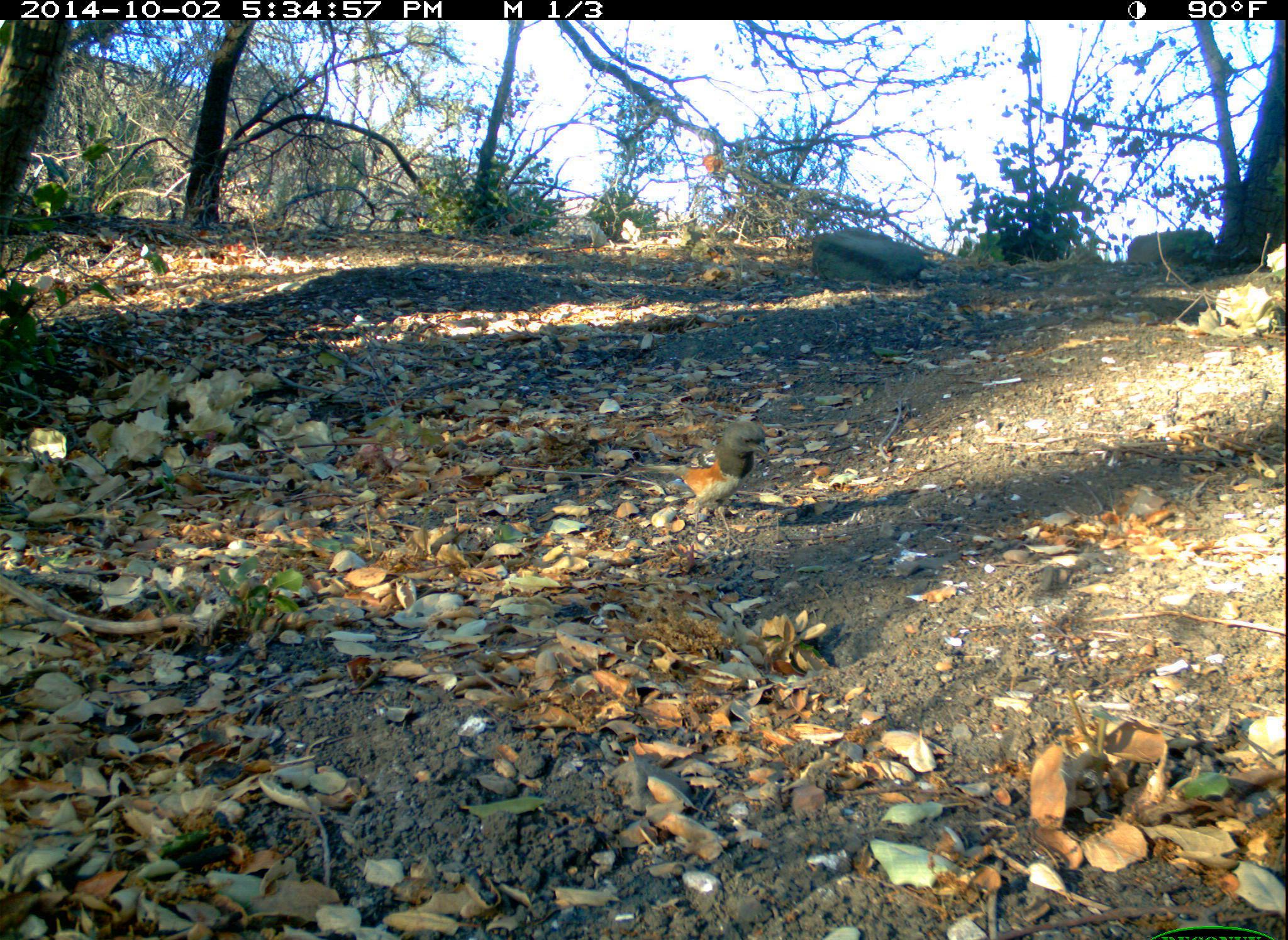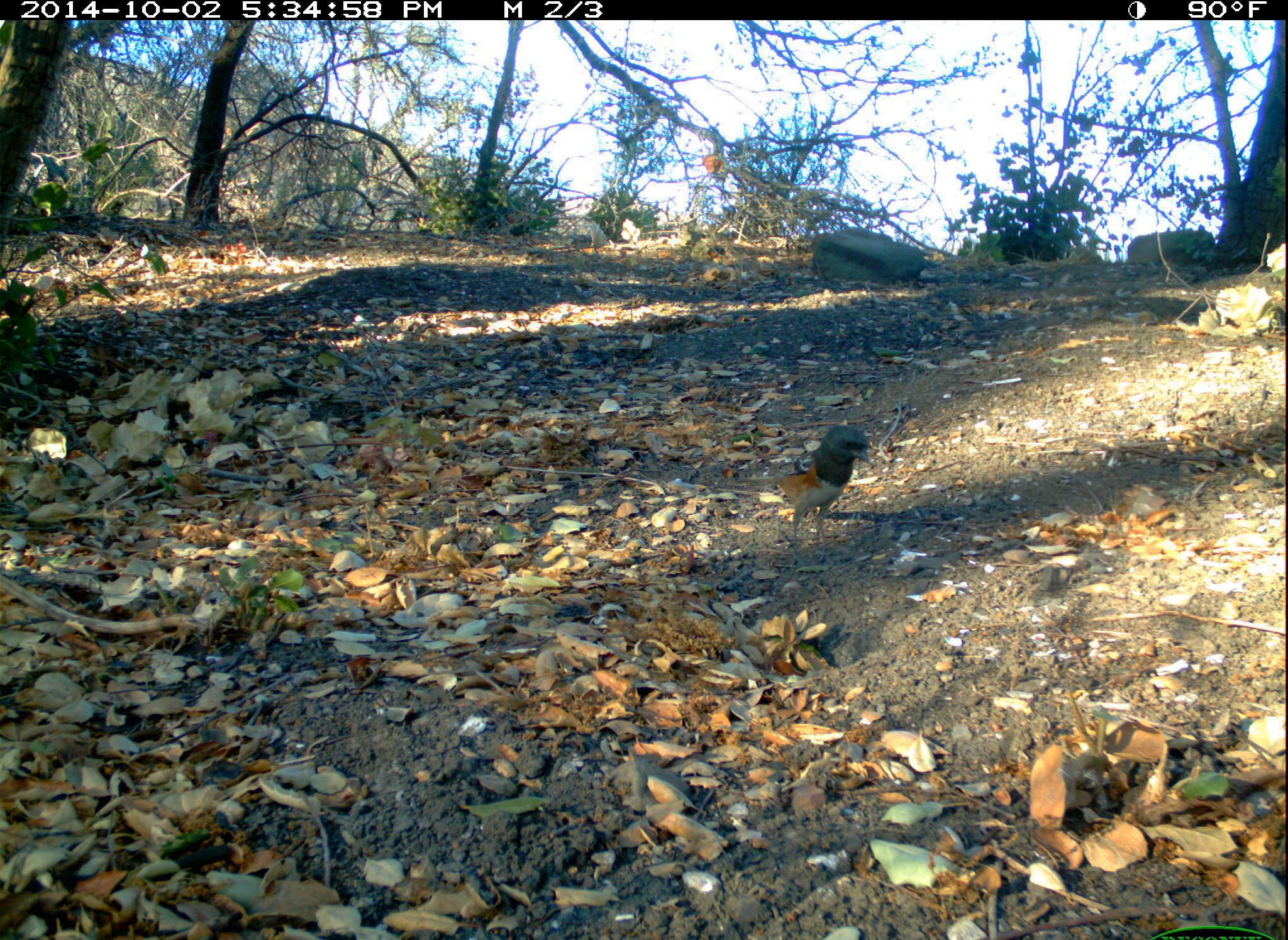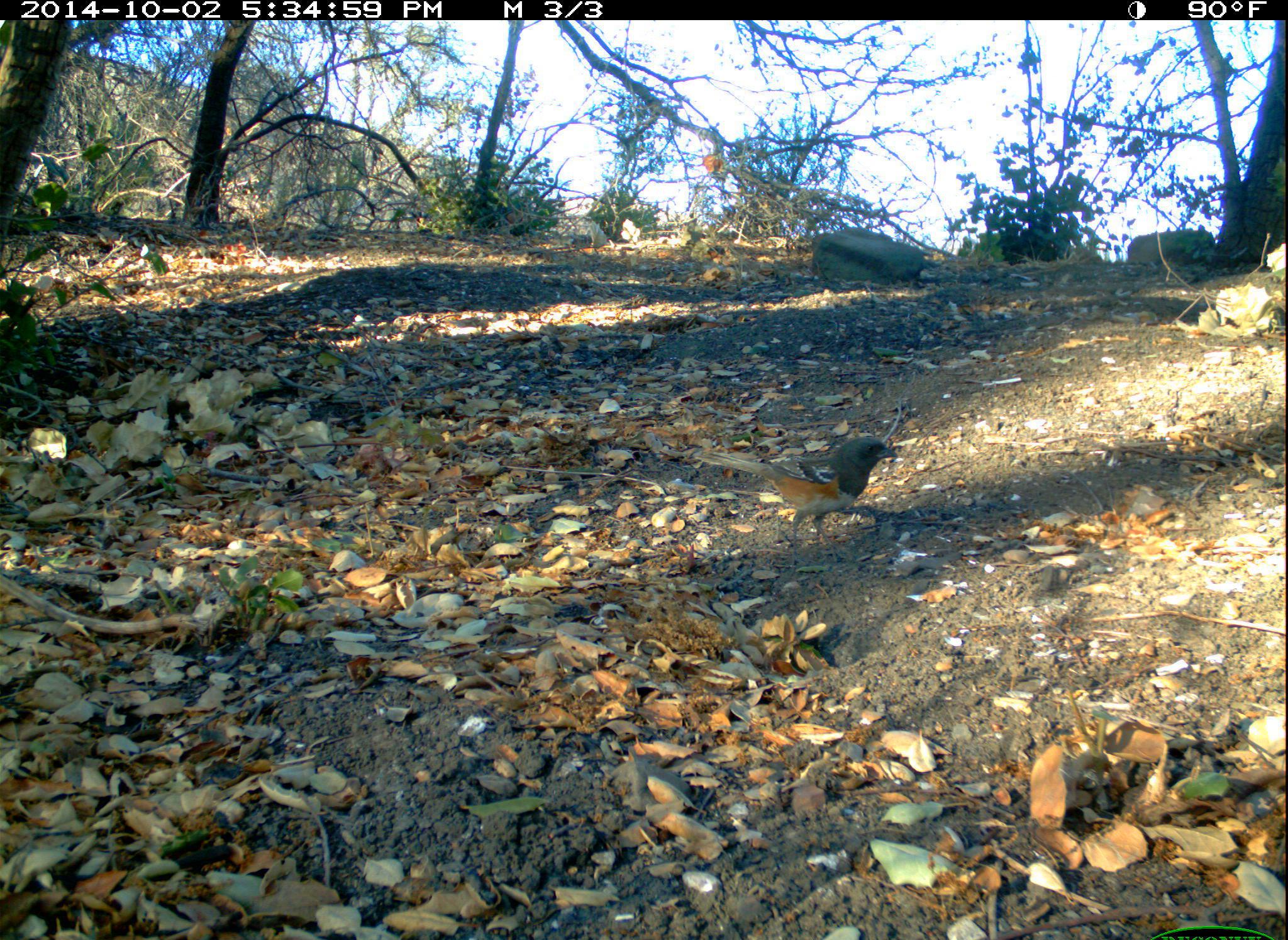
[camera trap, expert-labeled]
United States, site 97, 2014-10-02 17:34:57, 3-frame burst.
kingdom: Animalia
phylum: Chordata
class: Aves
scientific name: Aves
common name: bird